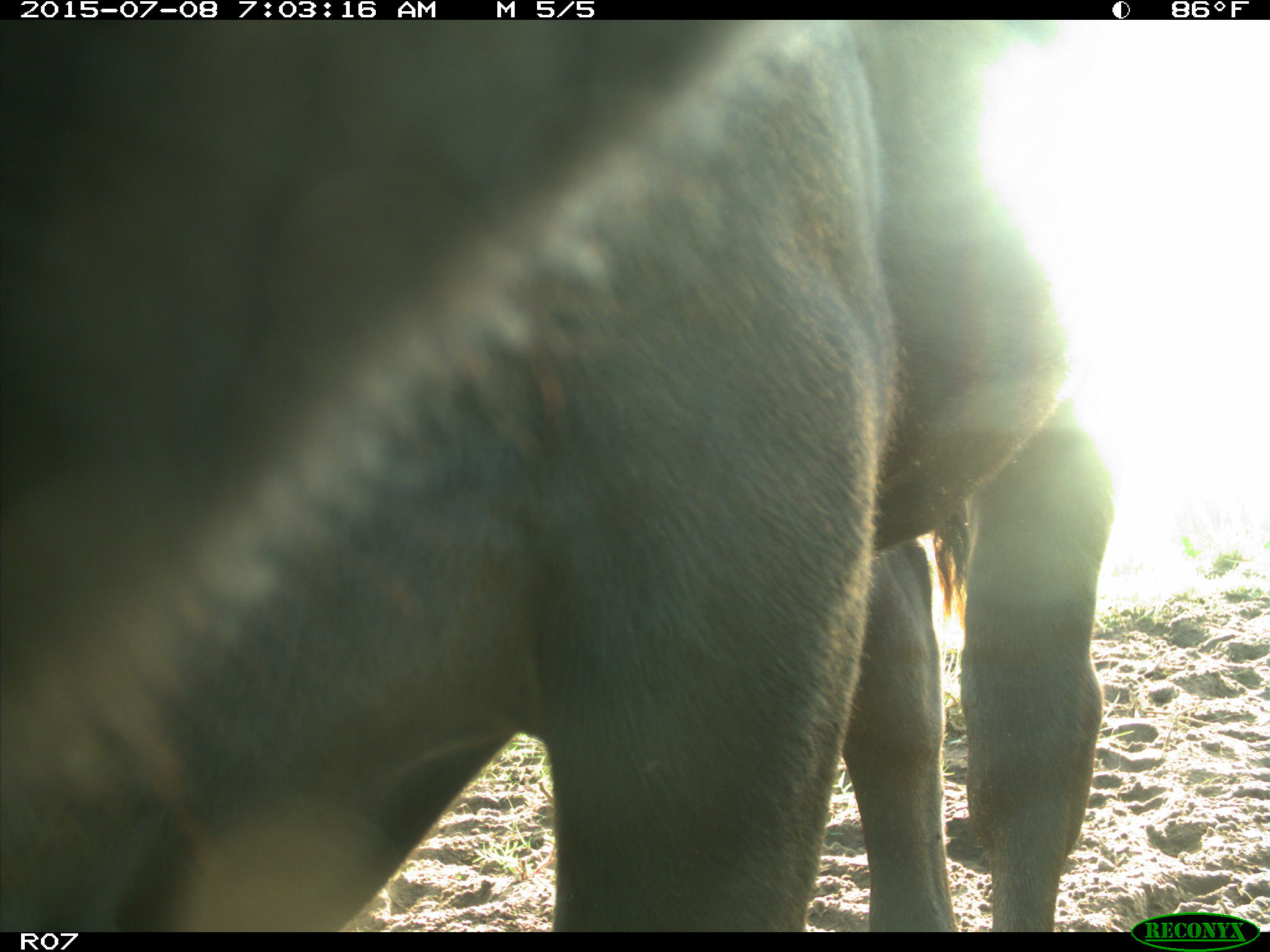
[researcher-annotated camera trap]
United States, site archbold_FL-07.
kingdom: Animalia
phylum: Chordata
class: Mammalia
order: Artiodactyla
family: Bovidae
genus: Bos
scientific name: Bos taurus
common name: domestic cow